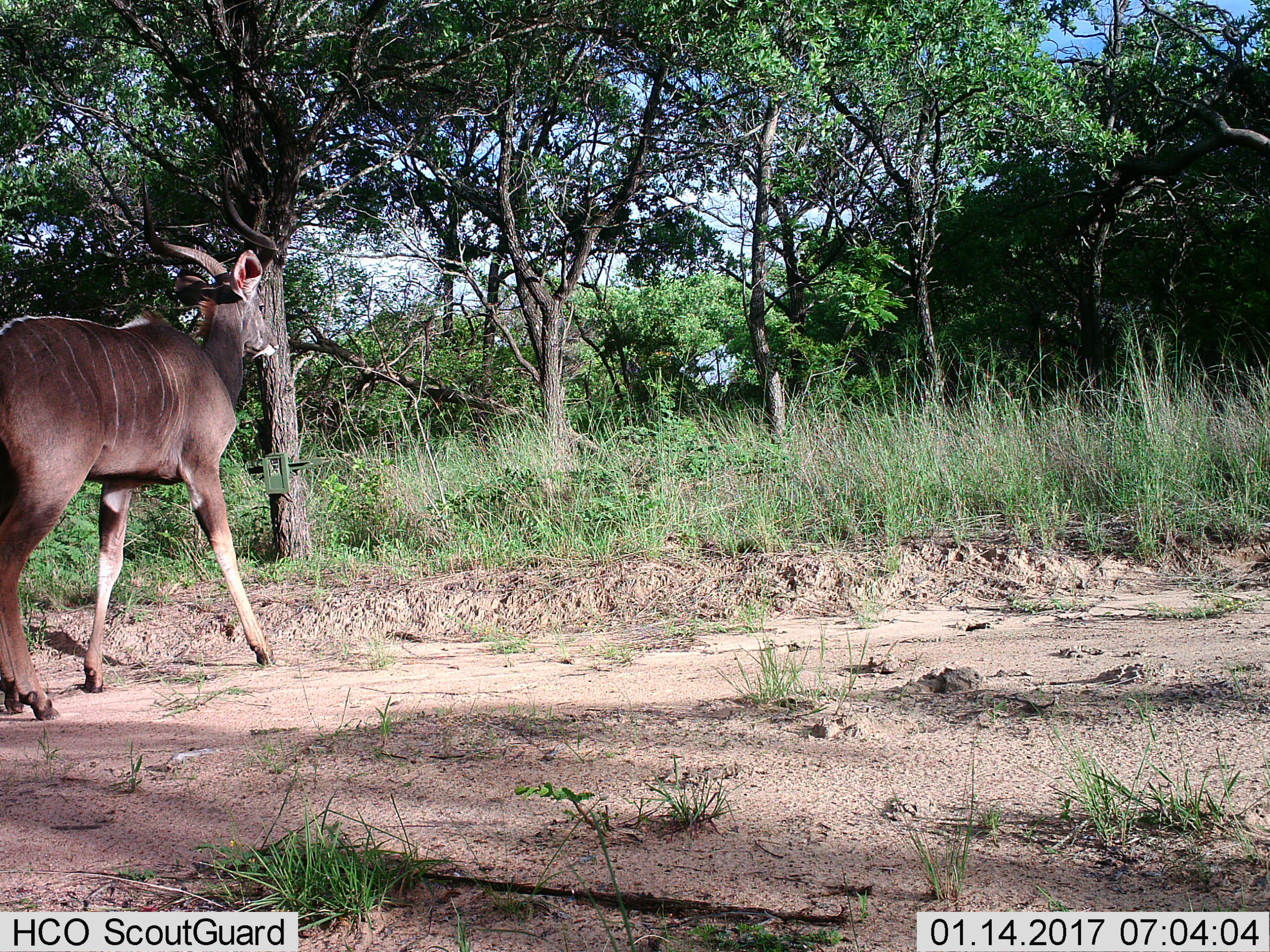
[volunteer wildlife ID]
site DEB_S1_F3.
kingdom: Animalia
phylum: Chordata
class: Mammalia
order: Artiodactyla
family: Bovidae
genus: Tragelaphus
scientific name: Tragelaphus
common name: kudu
Kudu (Tragelaphus), count 1. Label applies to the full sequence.